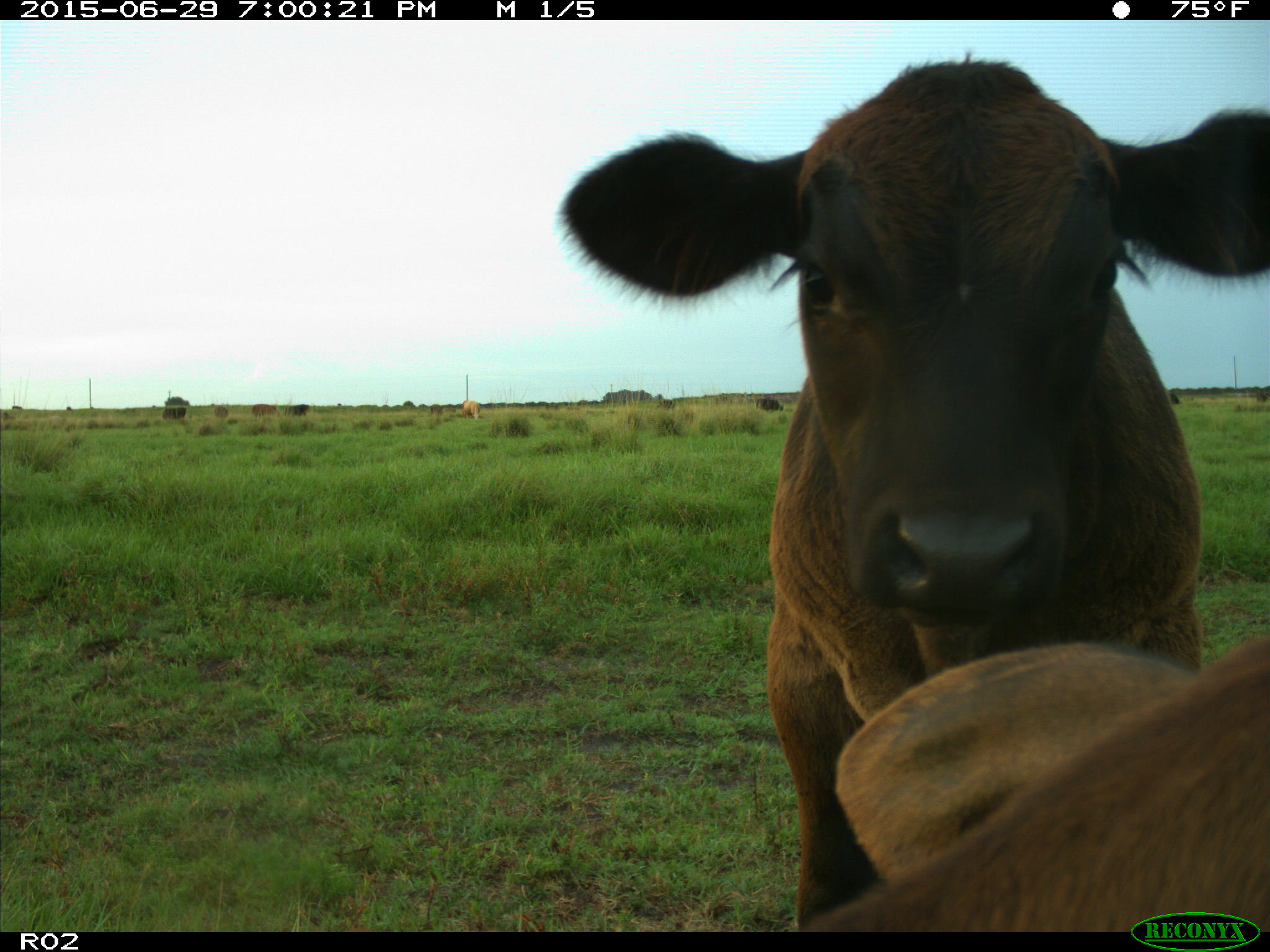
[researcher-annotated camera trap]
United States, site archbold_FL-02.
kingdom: Animalia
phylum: Chordata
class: Mammalia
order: Artiodactyla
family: Bovidae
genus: Bos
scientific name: Bos taurus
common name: domestic cow